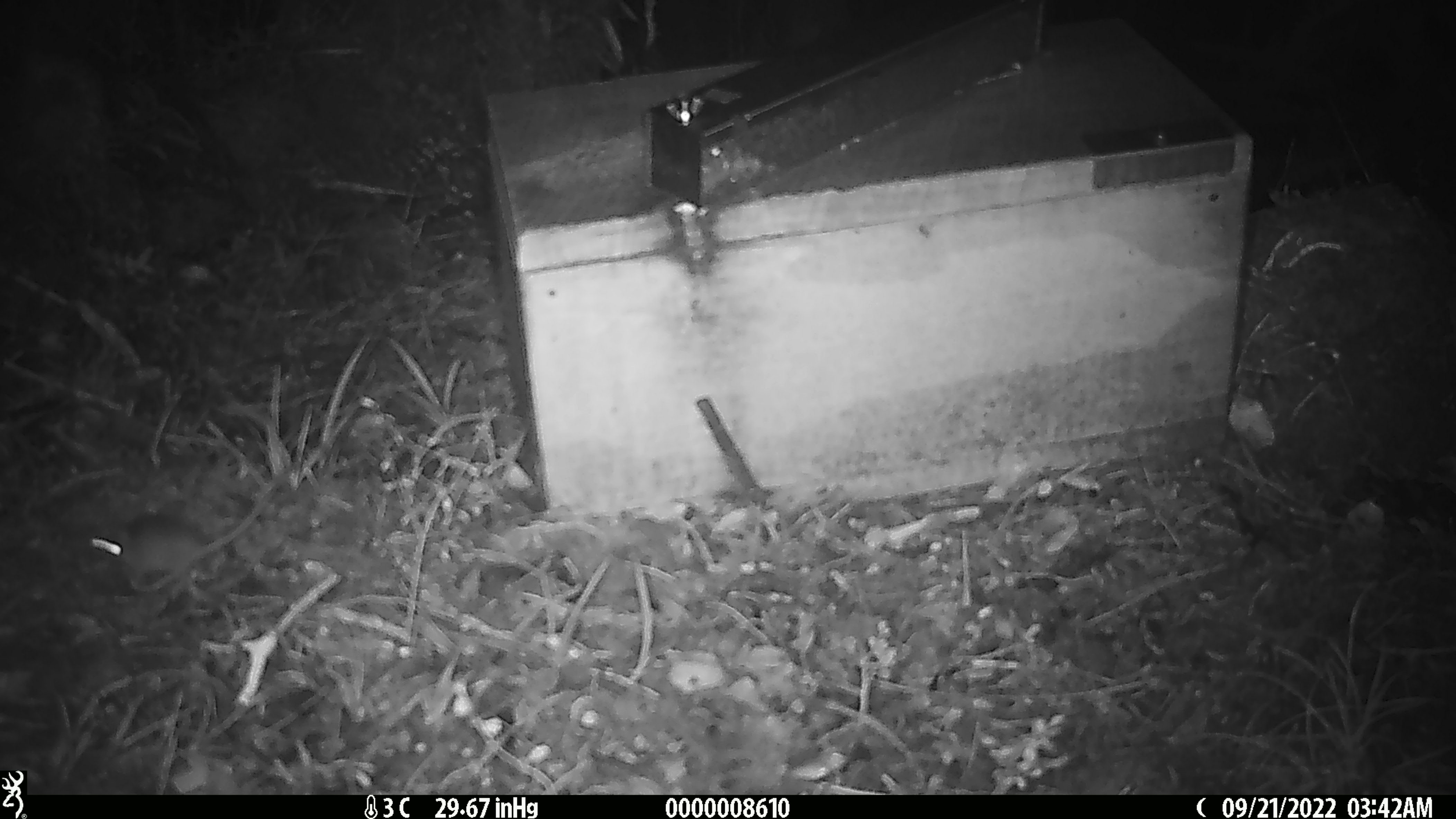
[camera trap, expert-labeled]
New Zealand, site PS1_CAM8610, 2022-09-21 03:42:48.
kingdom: Animalia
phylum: Chordata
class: Mammalia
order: Rodentia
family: Muridae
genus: Mus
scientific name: Mus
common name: mouse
Mouse (Mus).